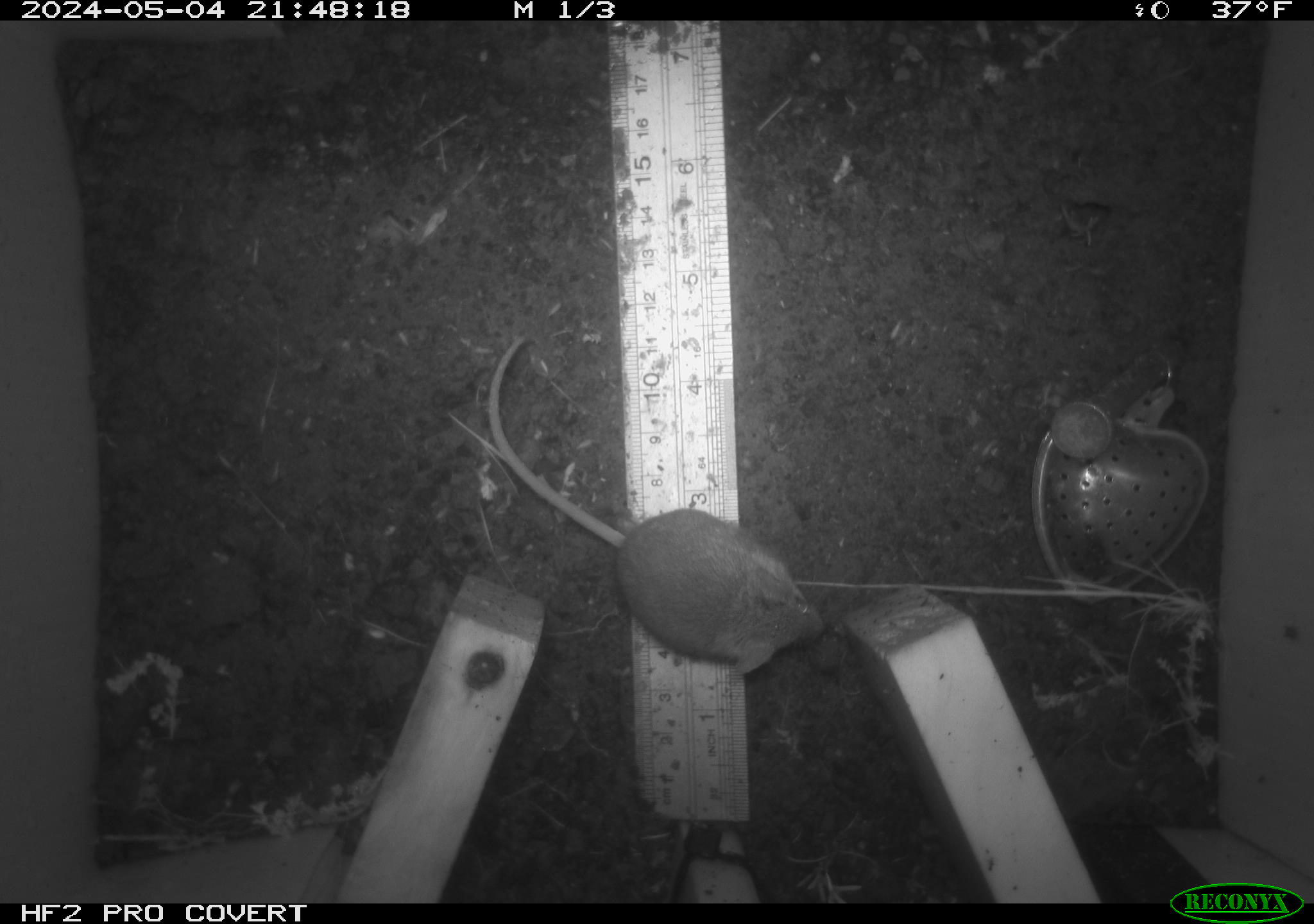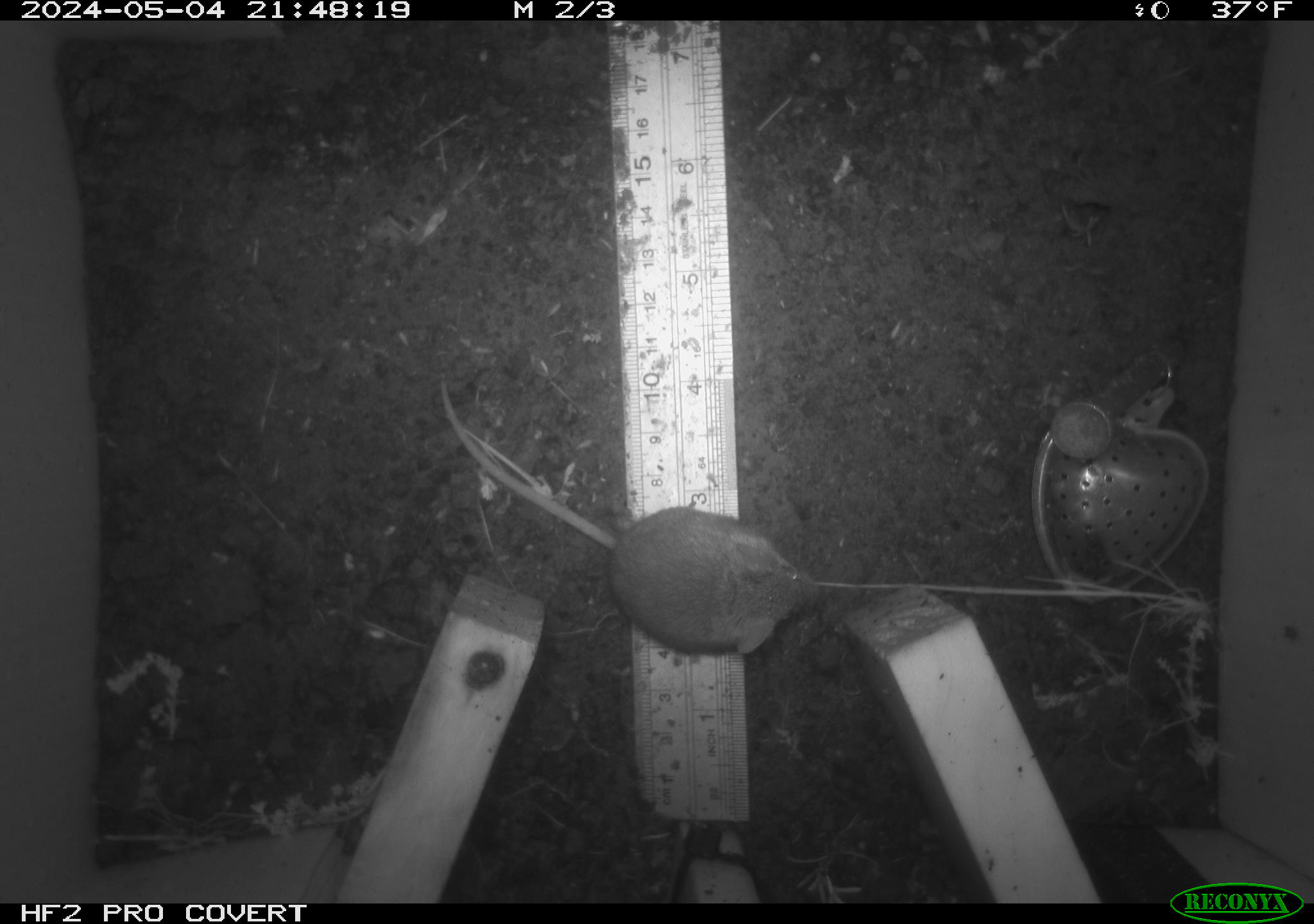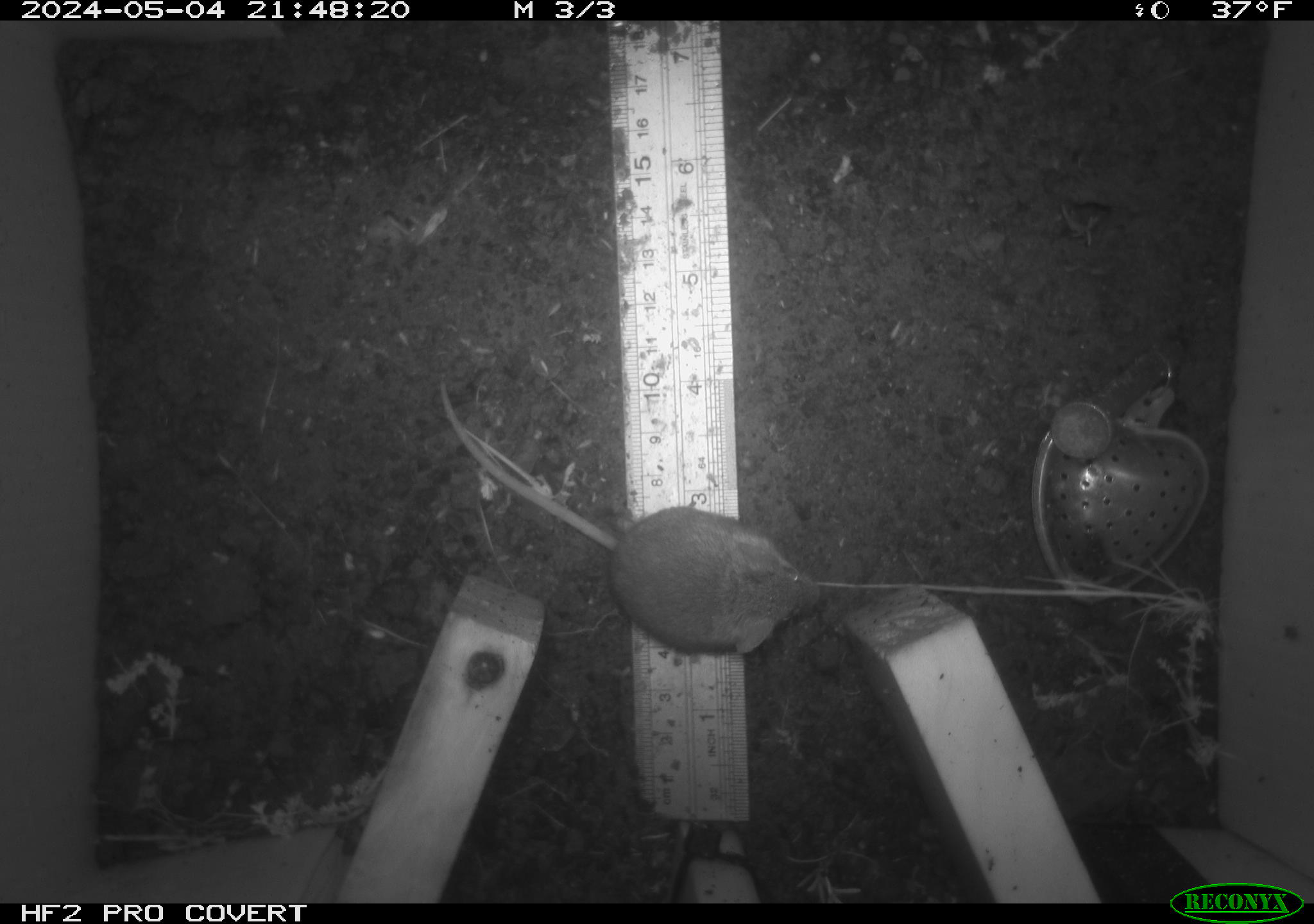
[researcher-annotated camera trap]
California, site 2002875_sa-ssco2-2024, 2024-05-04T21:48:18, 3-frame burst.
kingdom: Animalia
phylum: Chordata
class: Mammalia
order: Rodentia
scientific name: Rodentia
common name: mouse species